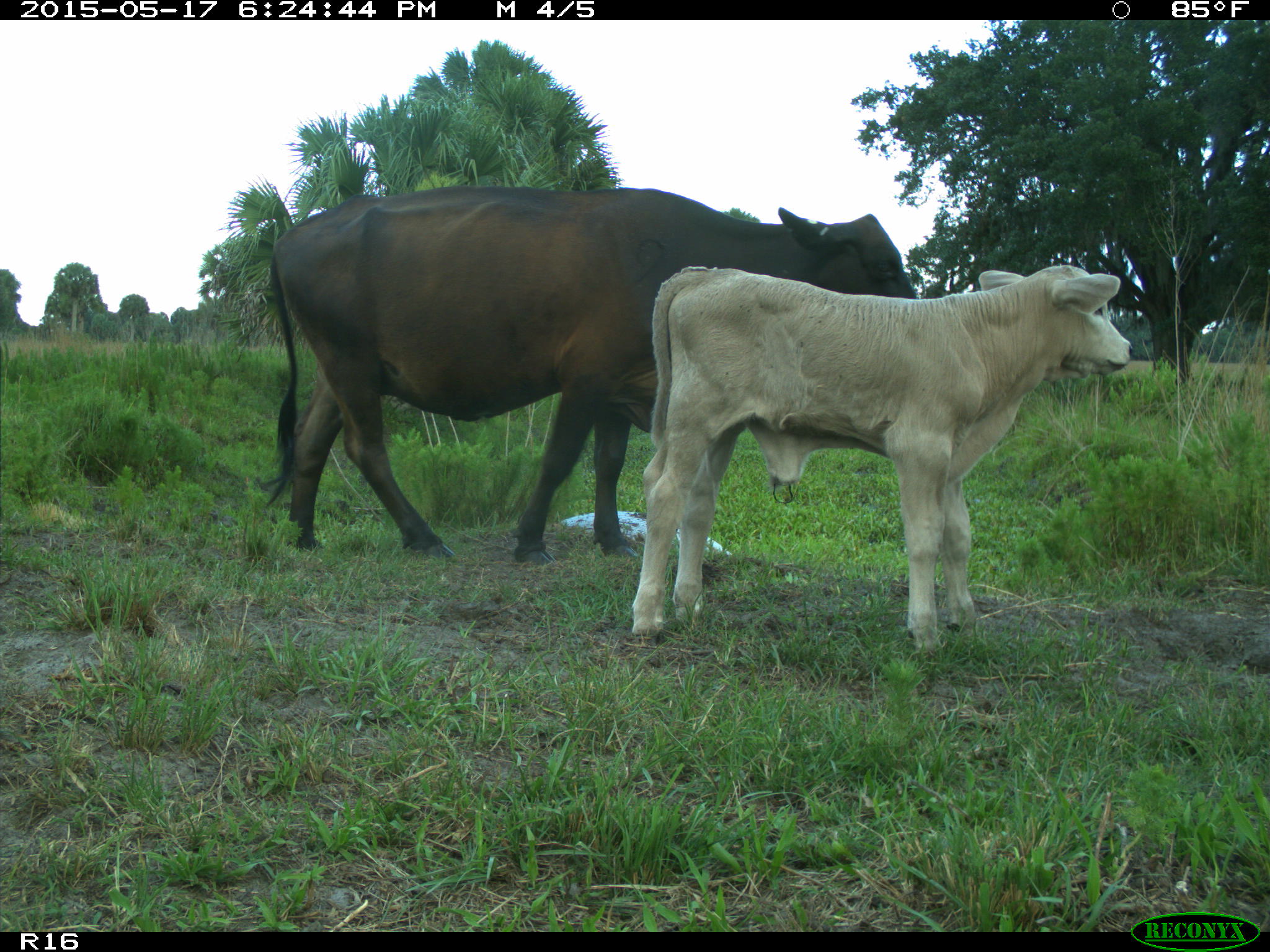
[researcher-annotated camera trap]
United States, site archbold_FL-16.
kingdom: Animalia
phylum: Chordata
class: Mammalia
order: Artiodactyla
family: Bovidae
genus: Bos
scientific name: Bos taurus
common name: domestic cow